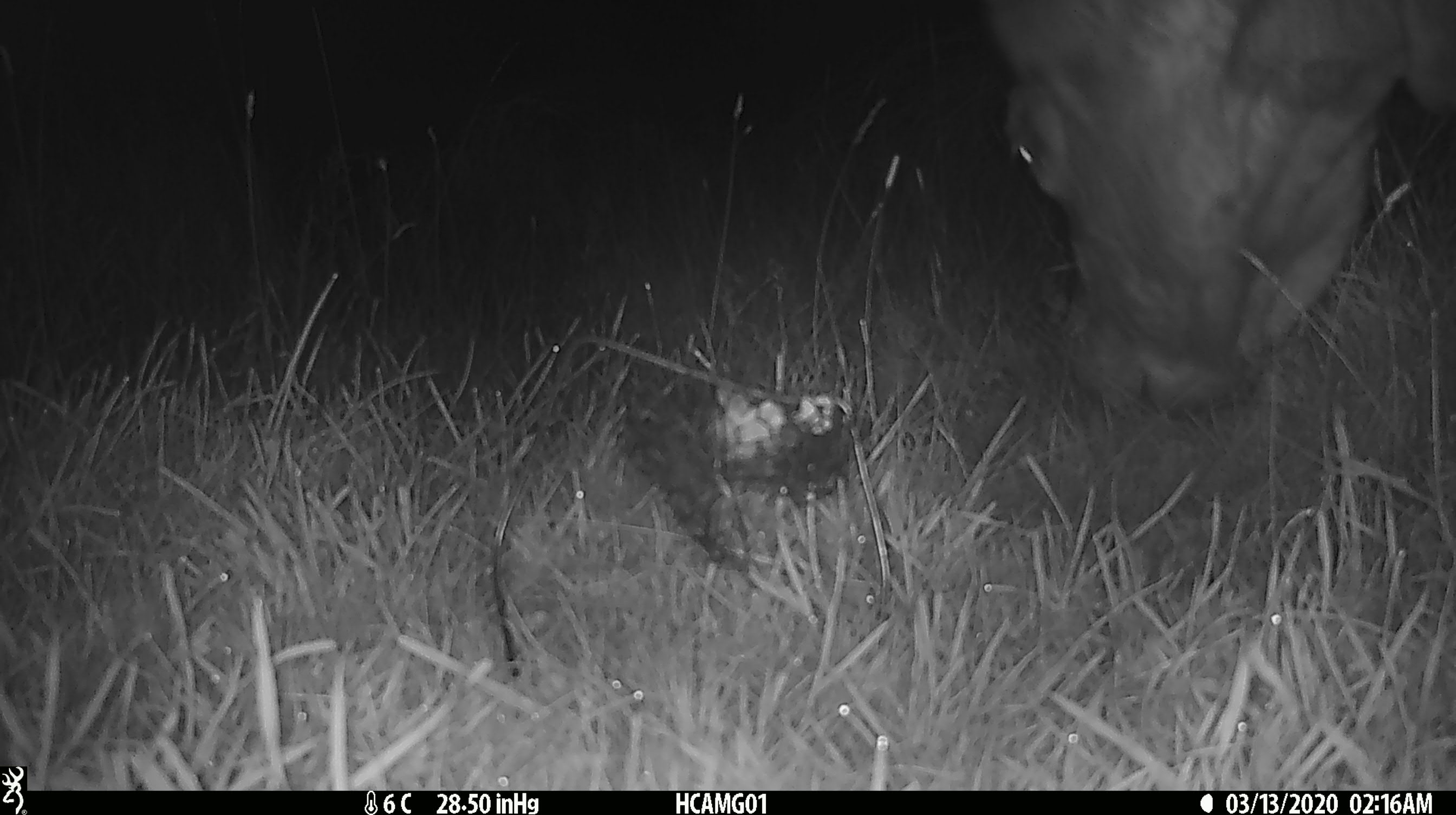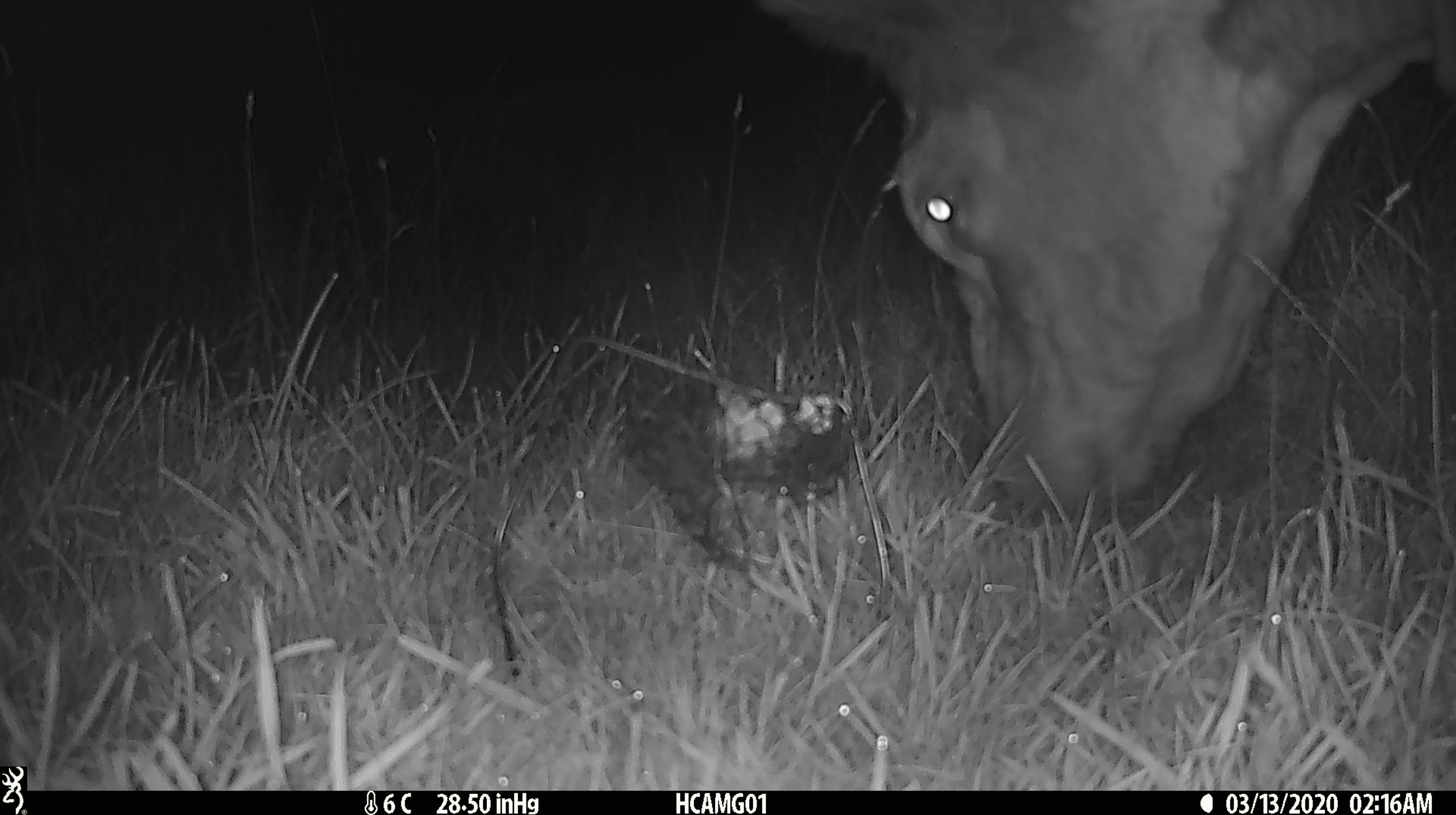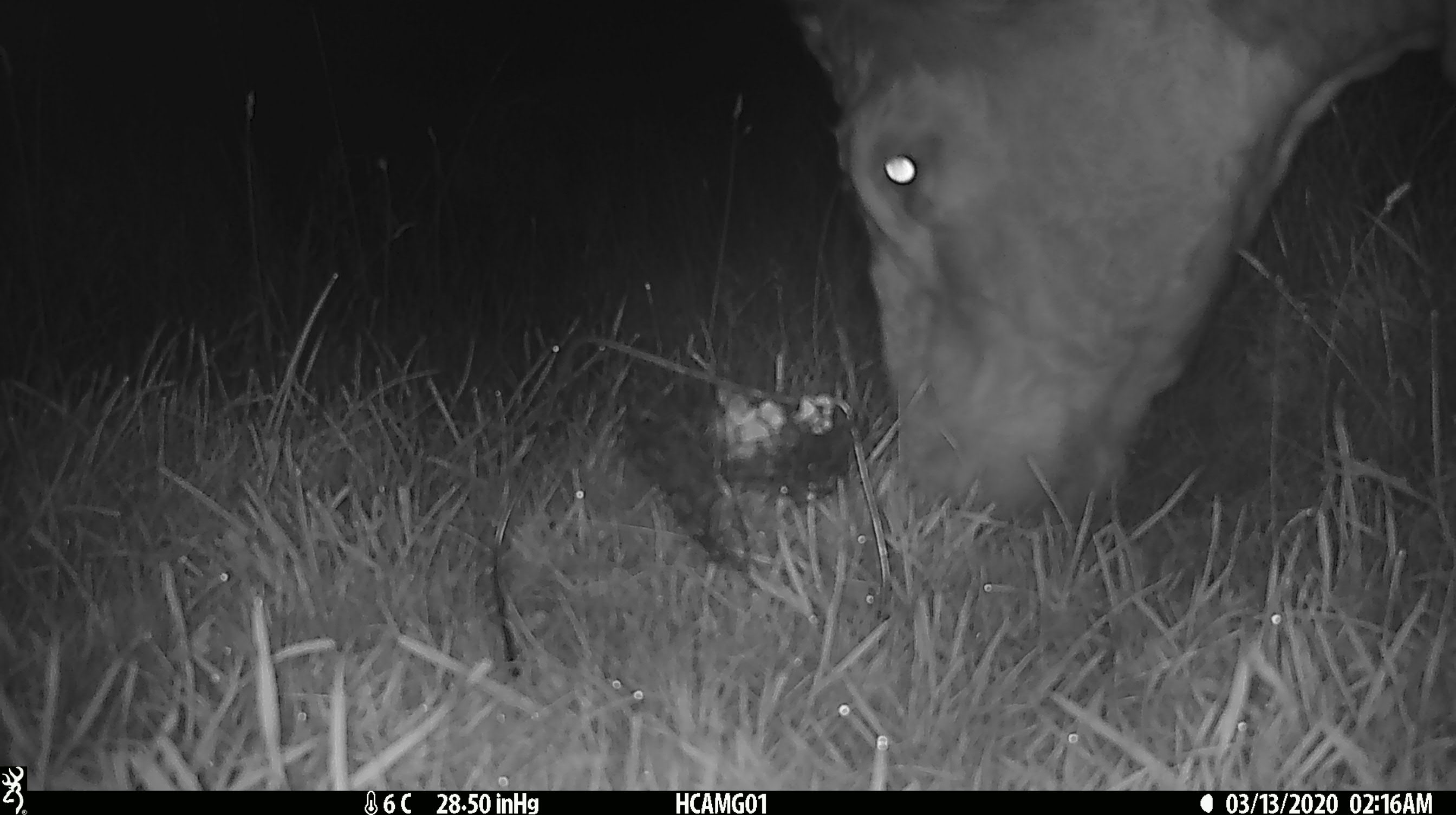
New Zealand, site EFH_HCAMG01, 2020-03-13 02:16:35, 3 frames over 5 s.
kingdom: Animalia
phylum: Chordata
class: Mammalia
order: Artiodactyla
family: Bovidae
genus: Bos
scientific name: Bos taurus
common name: domestic cow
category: cow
Cow (domestic cow) (Bos taurus).